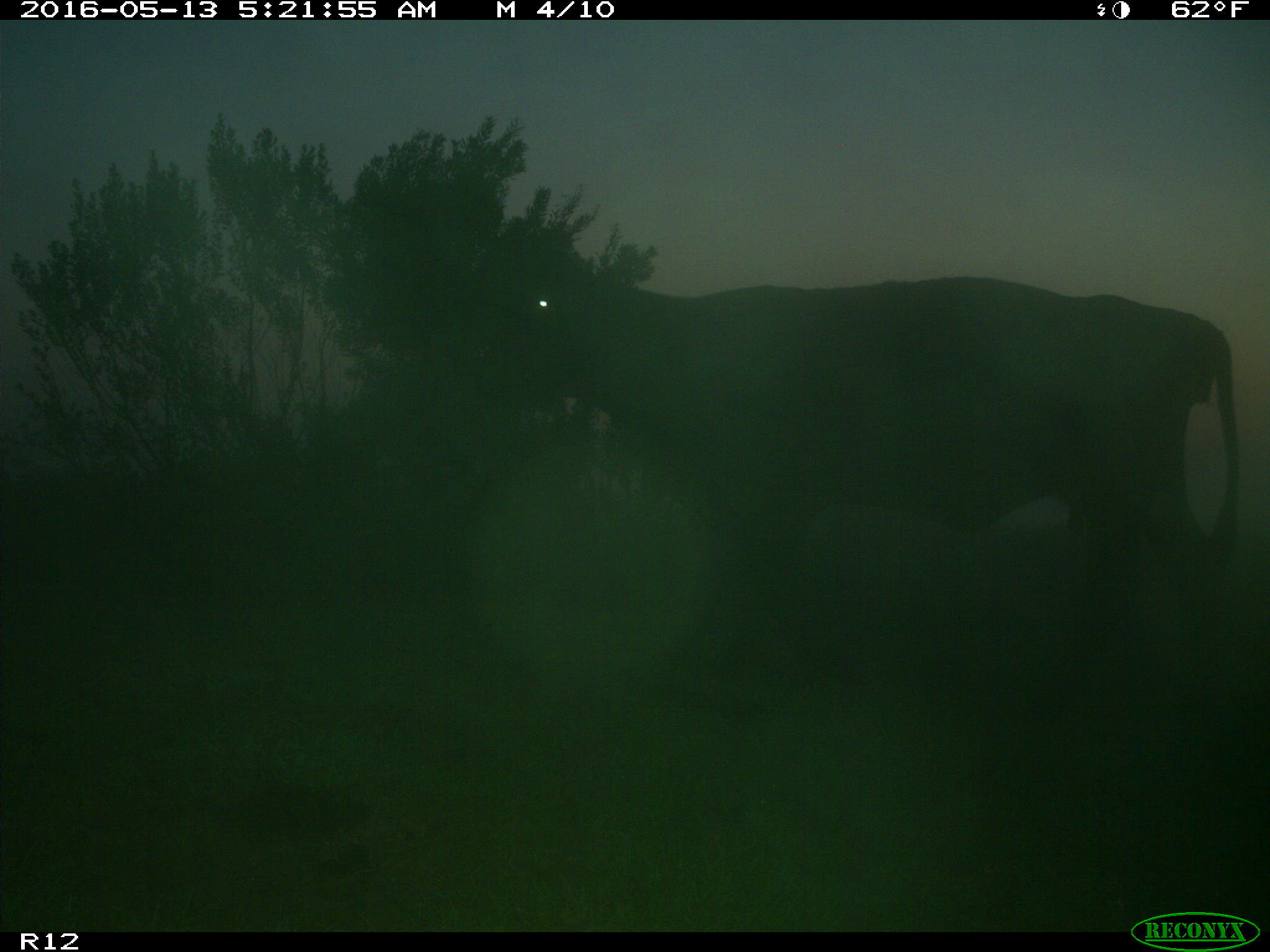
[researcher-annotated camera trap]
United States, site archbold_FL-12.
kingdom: Animalia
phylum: Chordata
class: Mammalia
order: Artiodactyla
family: Bovidae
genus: Bos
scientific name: Bos taurus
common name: domestic cow